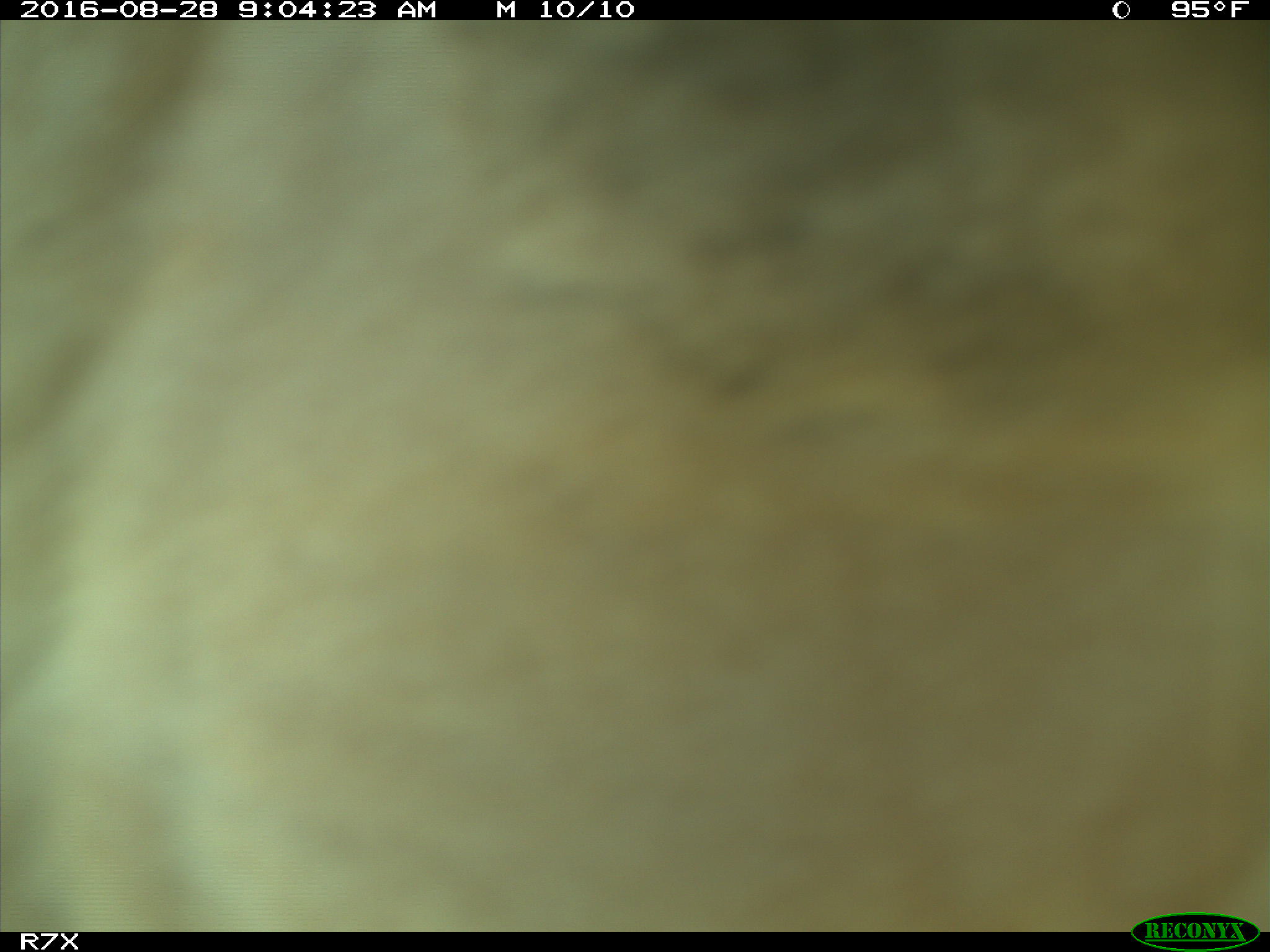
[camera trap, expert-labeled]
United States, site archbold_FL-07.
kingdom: Animalia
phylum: Chordata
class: Mammalia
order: Artiodactyla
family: Bovidae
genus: Bos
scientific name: Bos taurus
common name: domestic cow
Bos taurus (domestic cow).